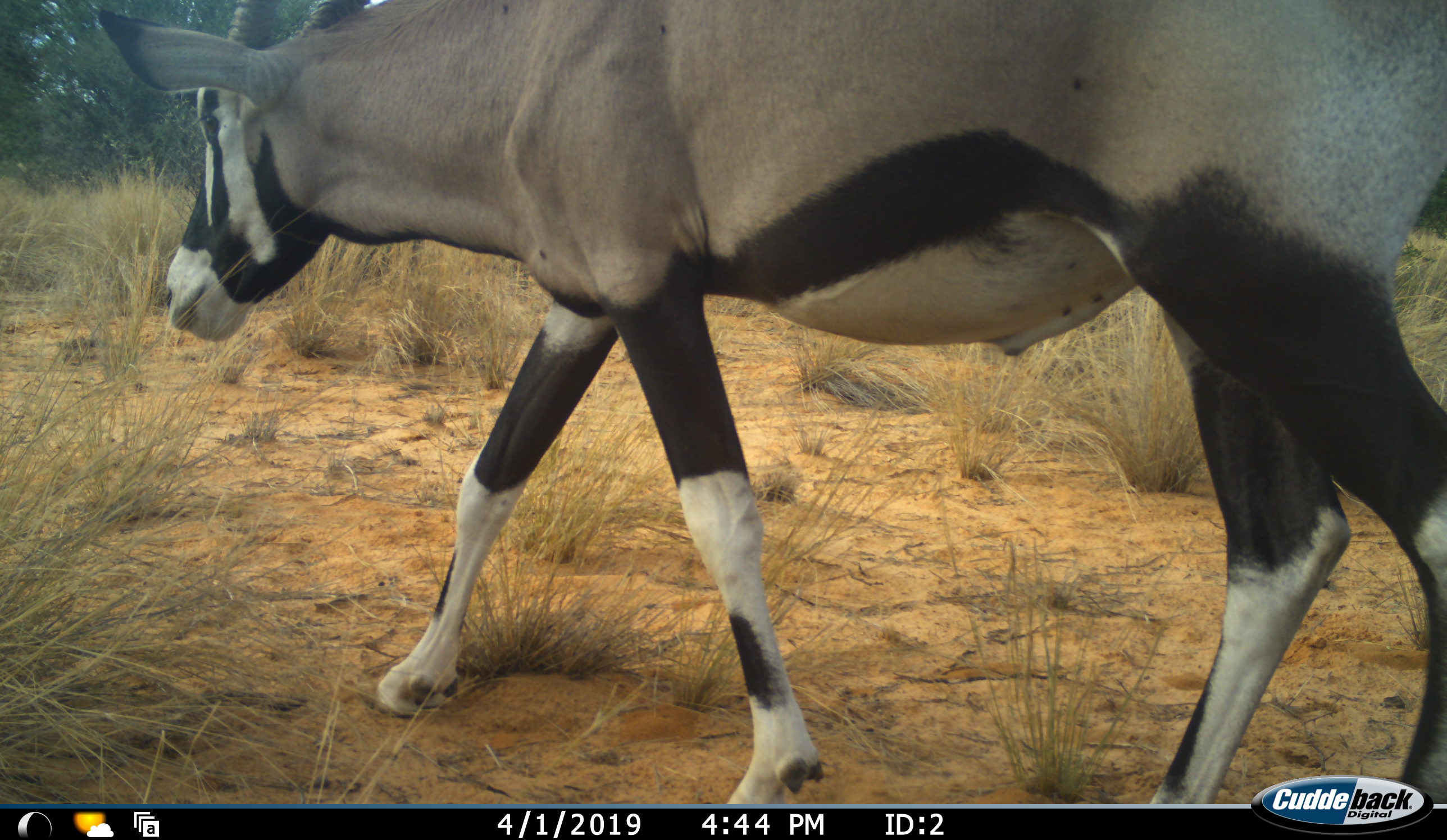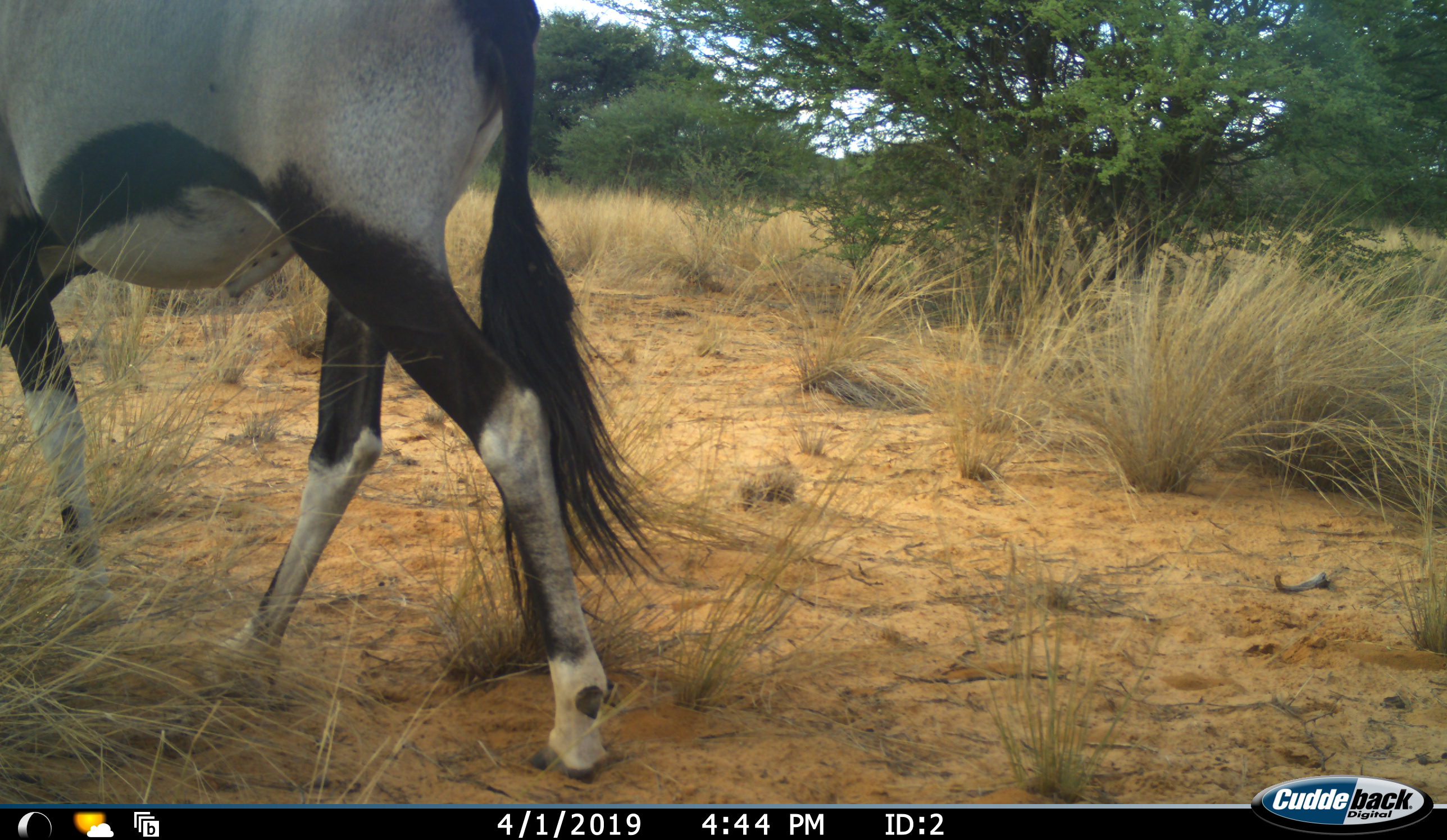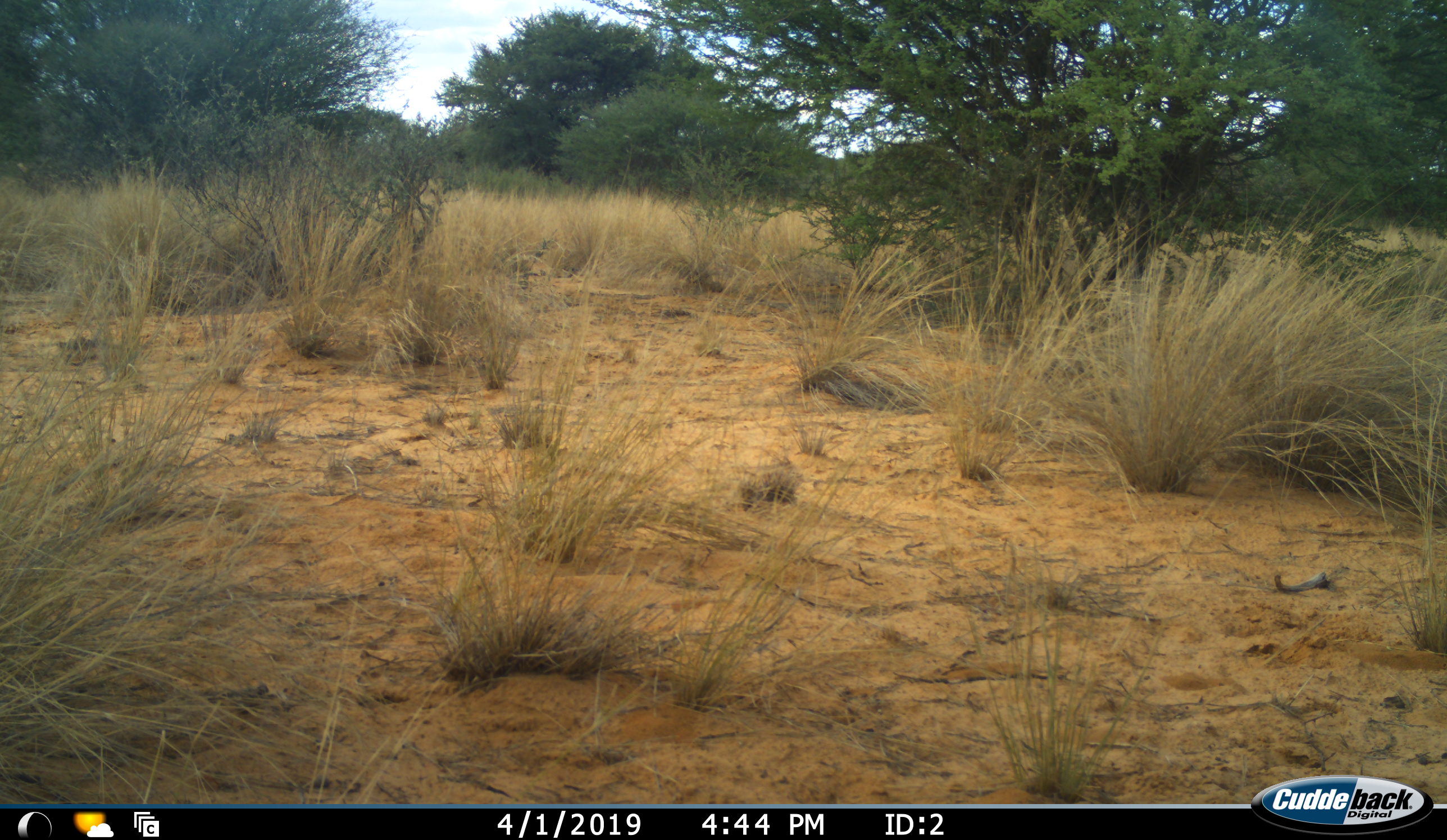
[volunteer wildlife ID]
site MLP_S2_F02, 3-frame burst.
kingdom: Animalia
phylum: Chordata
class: Mammalia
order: Artiodactyla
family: Bovidae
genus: Oryx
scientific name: Oryx gazella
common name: gemsbok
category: oryx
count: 1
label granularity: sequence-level